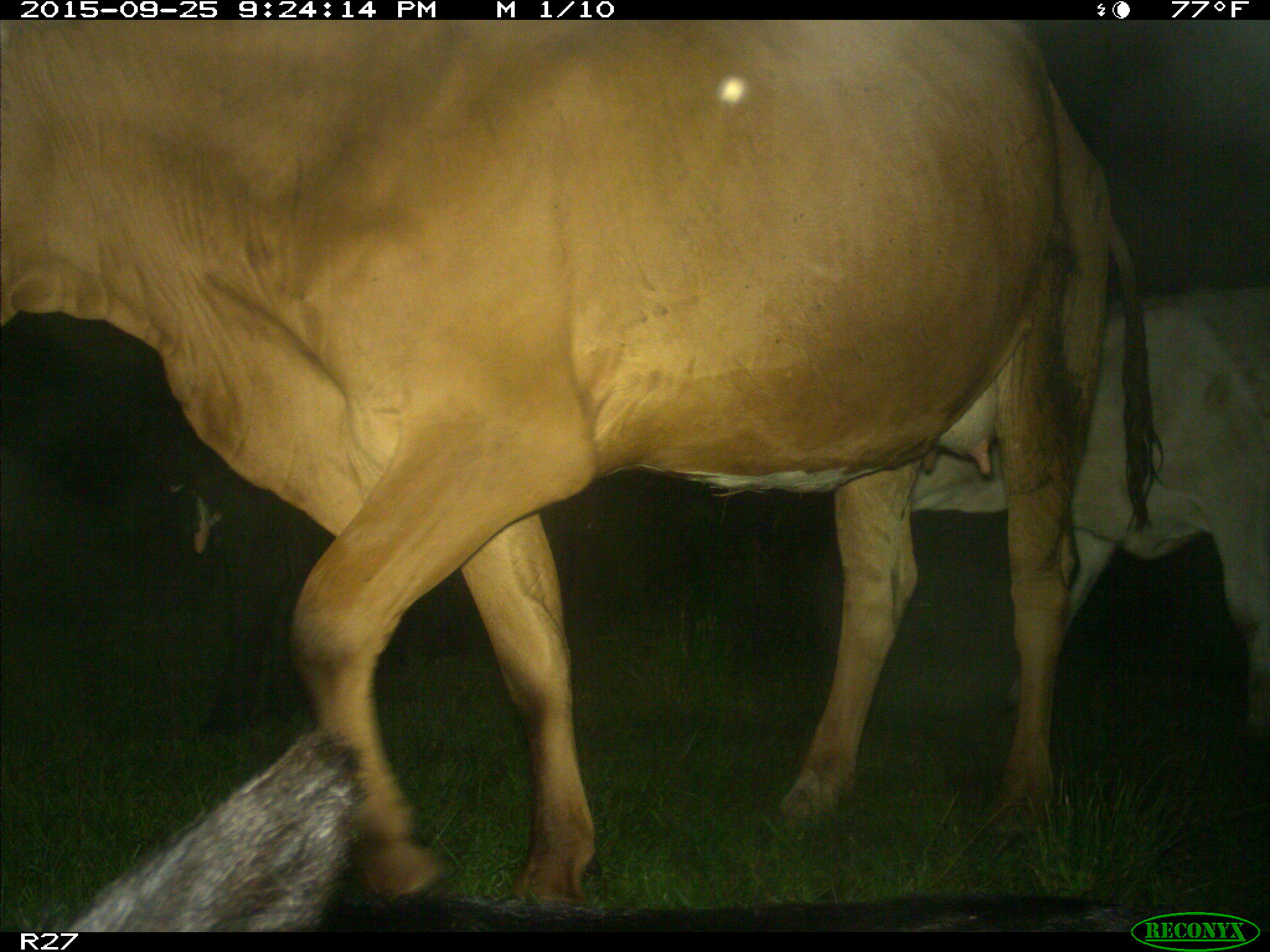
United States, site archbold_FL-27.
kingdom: Animalia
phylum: Chordata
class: Mammalia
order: Artiodactyla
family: Bovidae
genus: Bos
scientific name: Bos taurus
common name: domestic cow